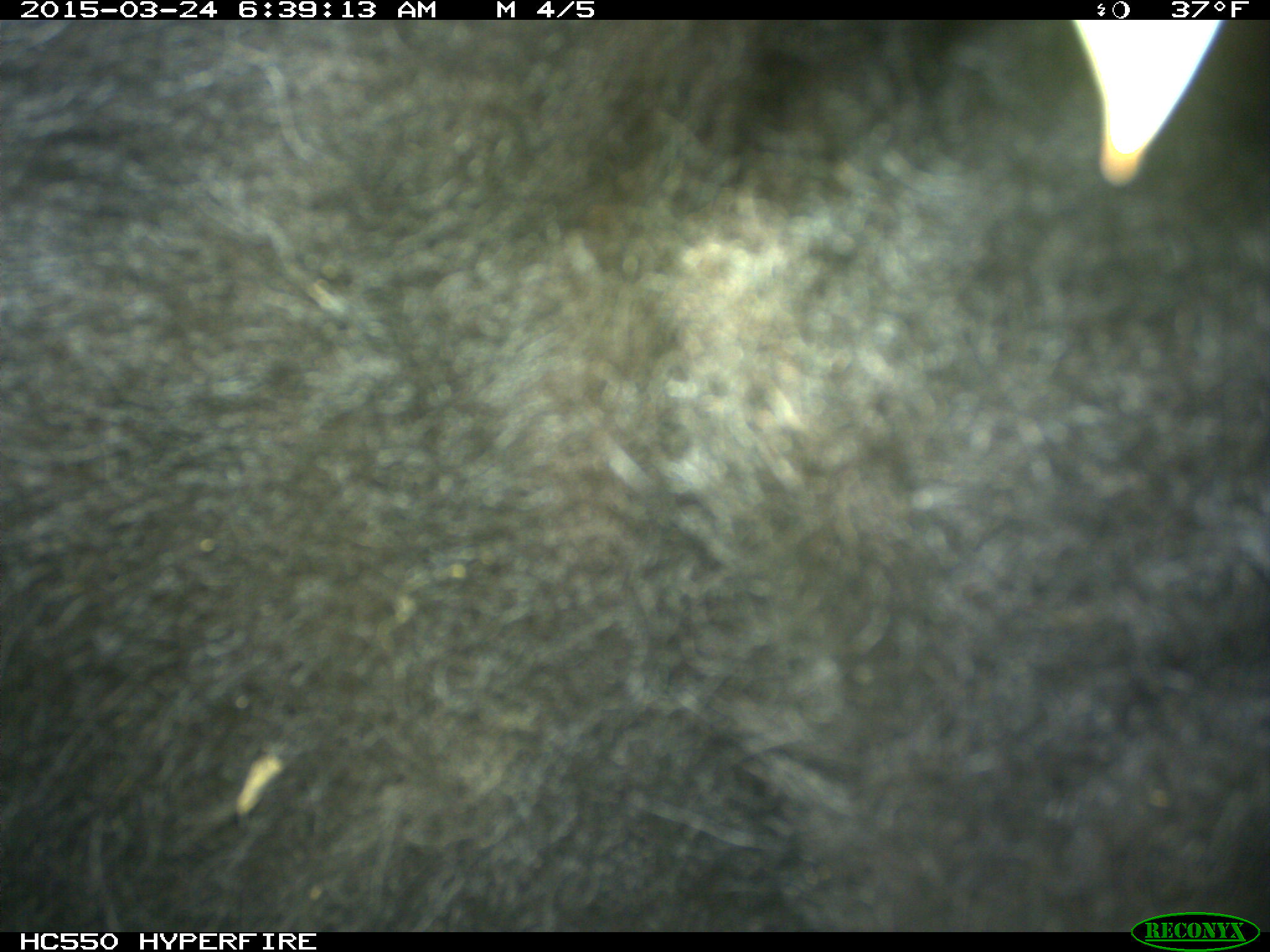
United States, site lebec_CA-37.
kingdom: Animalia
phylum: Chordata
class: Mammalia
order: Artiodactyla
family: Bovidae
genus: Bos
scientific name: Bos taurus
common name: domestic cow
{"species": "Bos taurus (domestic cow)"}